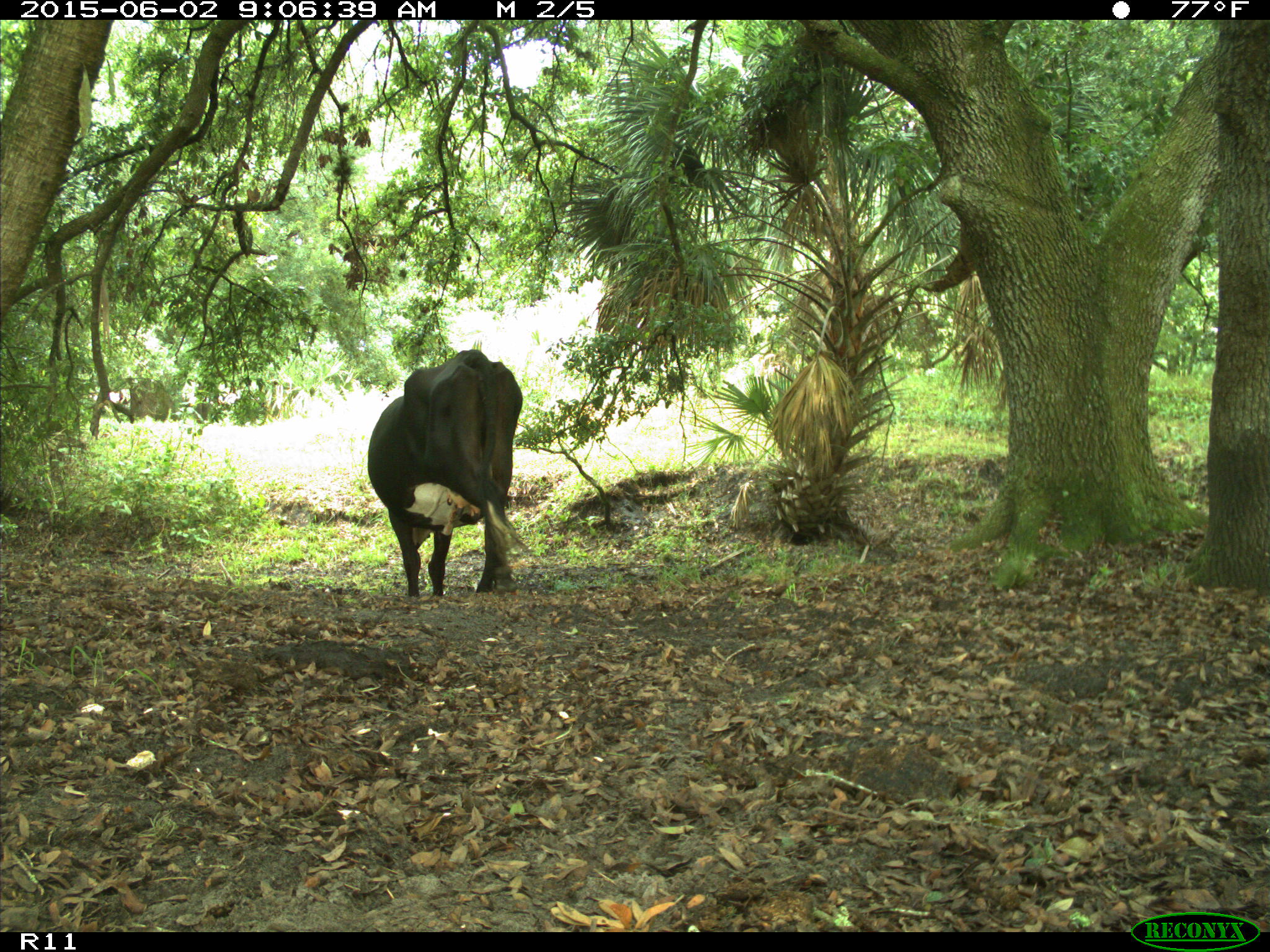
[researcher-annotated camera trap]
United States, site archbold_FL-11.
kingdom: Animalia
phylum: Chordata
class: Mammalia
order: Artiodactyla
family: Bovidae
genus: Bos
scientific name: Bos taurus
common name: domestic cow